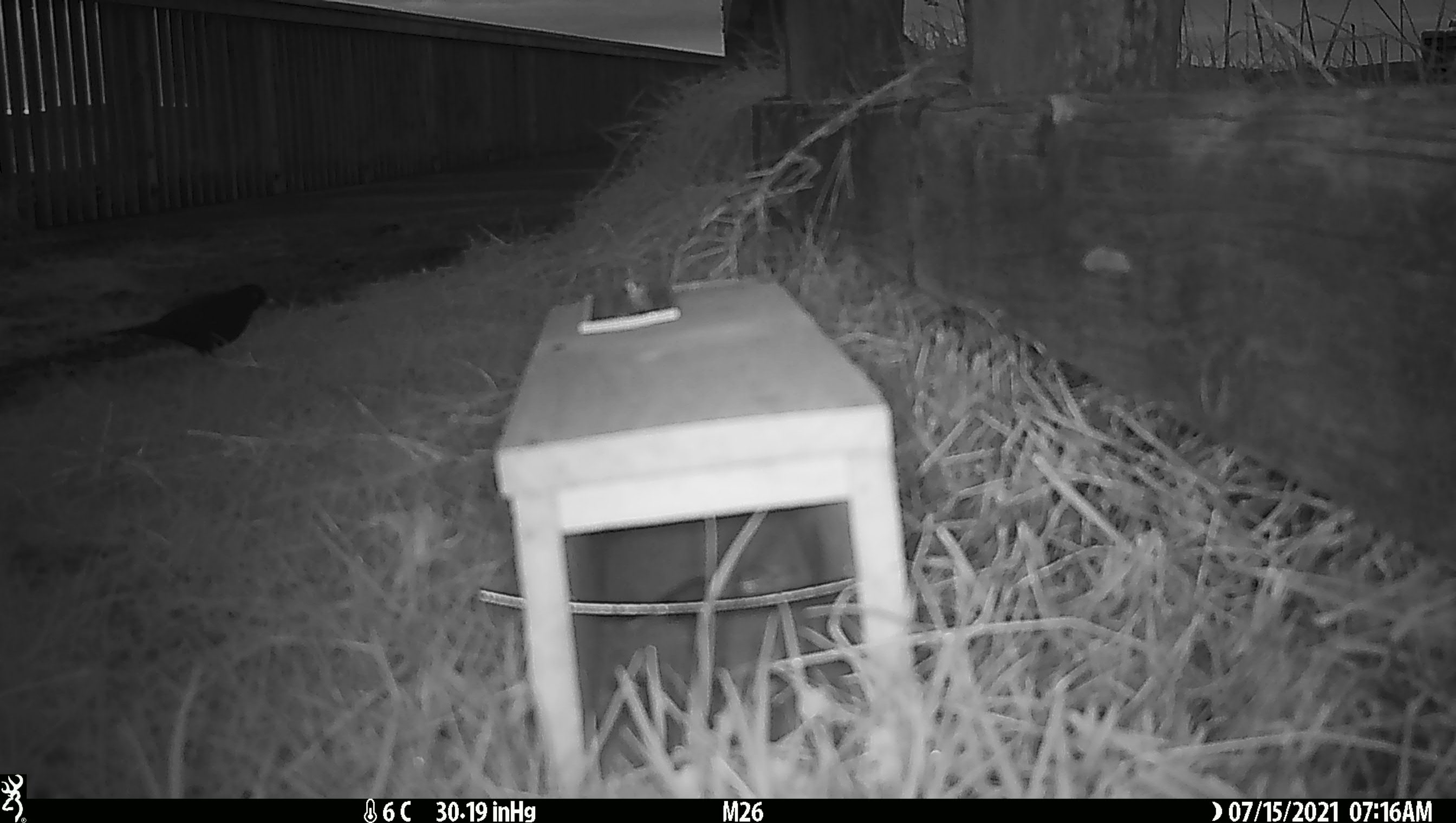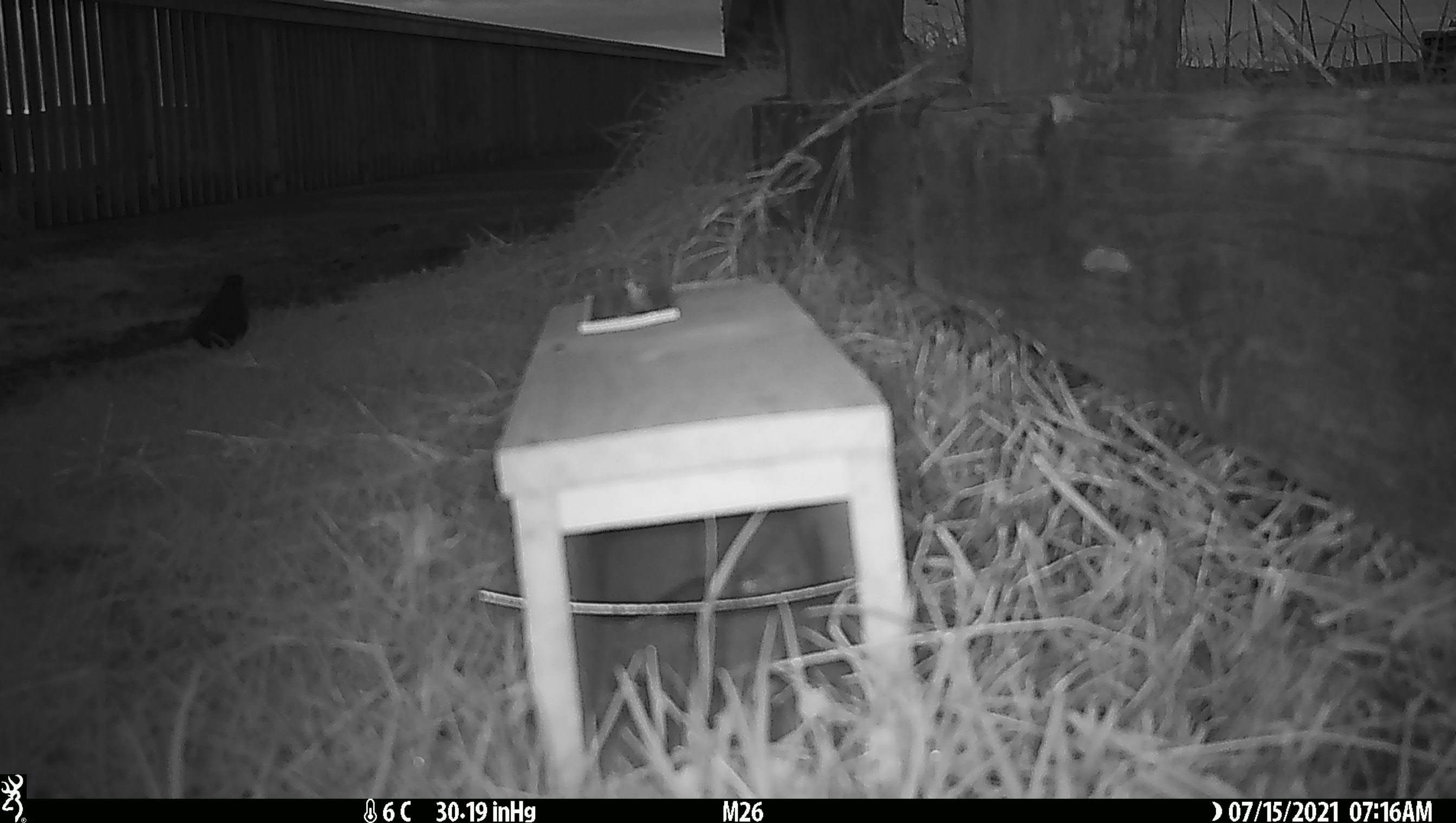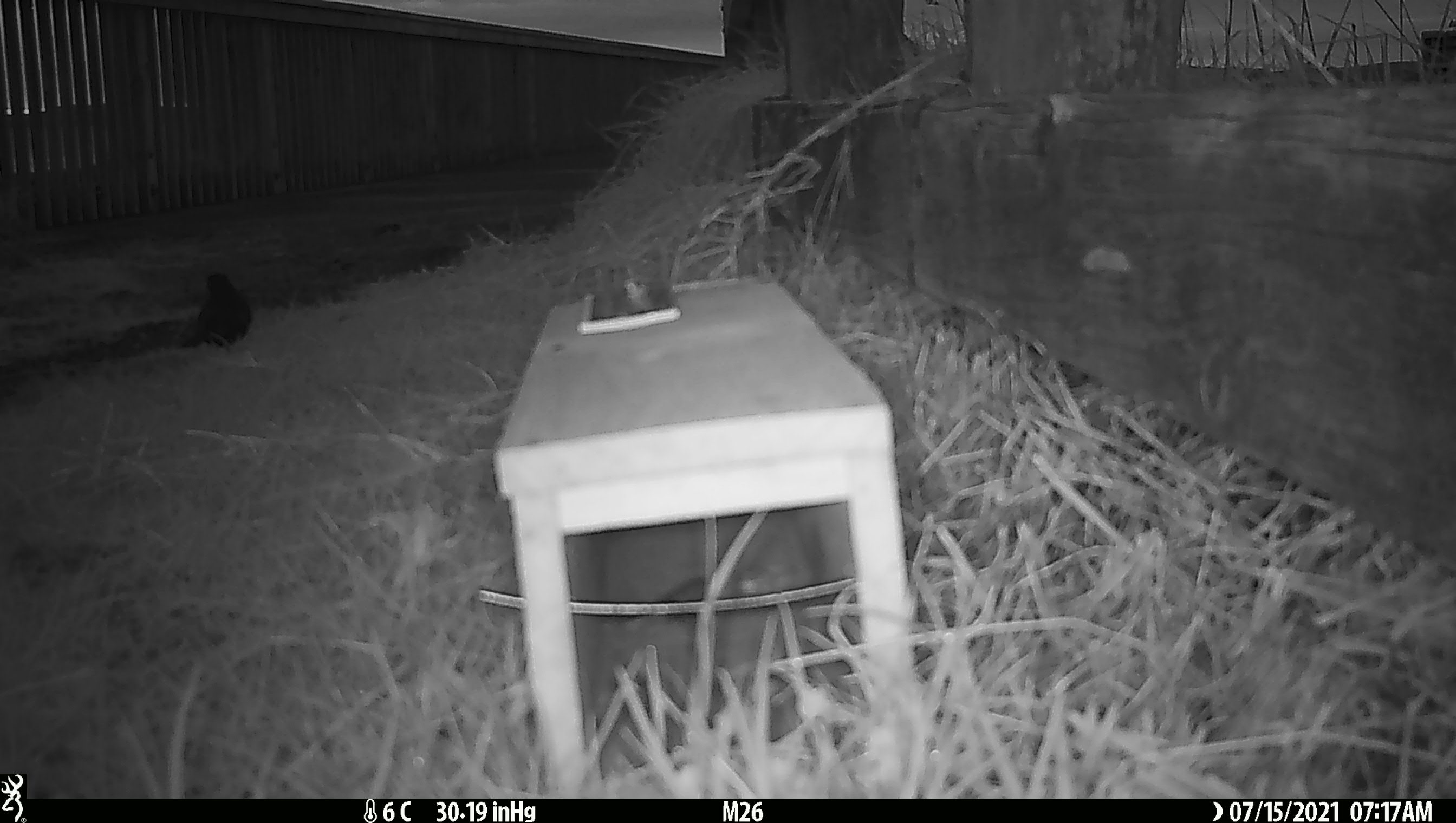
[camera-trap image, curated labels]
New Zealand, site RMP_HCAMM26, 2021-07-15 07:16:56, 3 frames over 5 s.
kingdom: Animalia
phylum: Chordata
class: Aves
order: Passeriformes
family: Turdidae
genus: Turdus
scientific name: Turdus merula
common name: eurasian blackbird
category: blackbird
Blackbird (eurasian blackbird) (Turdus merula).